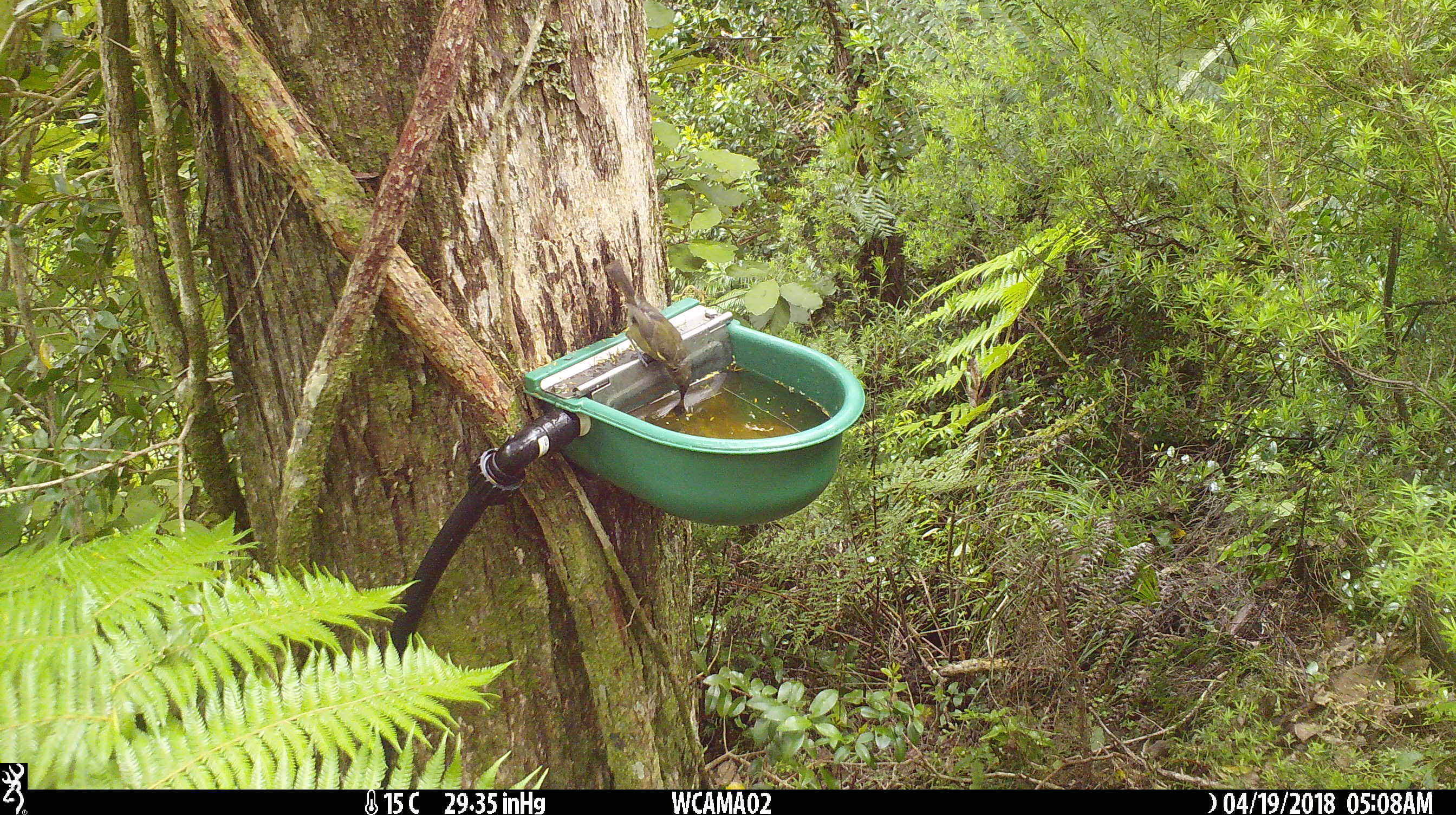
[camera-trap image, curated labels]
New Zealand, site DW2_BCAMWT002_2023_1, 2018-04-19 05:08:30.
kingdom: Animalia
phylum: Chordata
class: Aves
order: Passeriformes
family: Meliphagidae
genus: Anthornis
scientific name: Anthornis melanura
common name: new zealand bellbird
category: bellbird